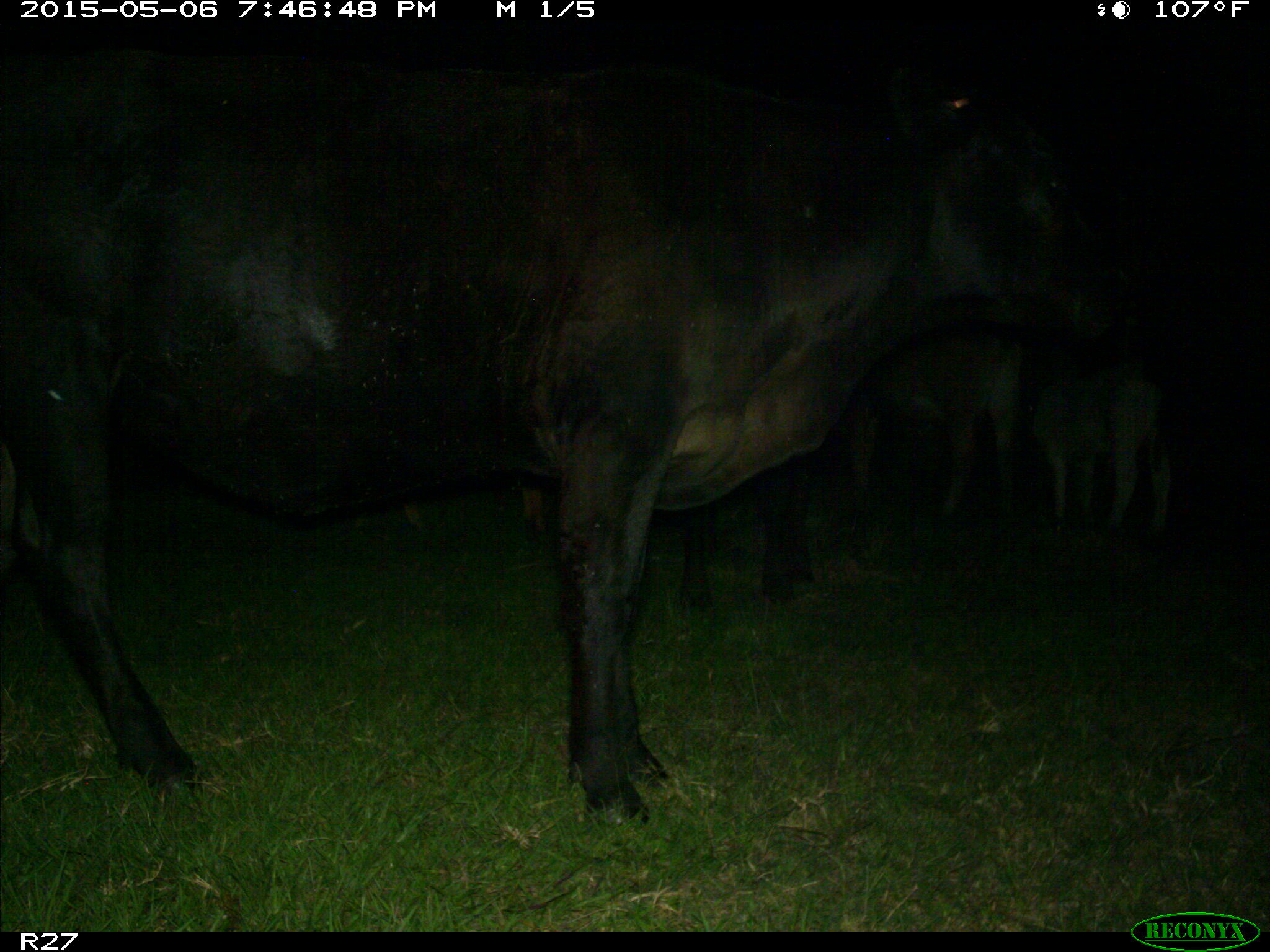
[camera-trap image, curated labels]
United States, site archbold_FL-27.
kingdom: Animalia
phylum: Chordata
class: Mammalia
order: Artiodactyla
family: Bovidae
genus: Bos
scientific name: Bos taurus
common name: domestic cow